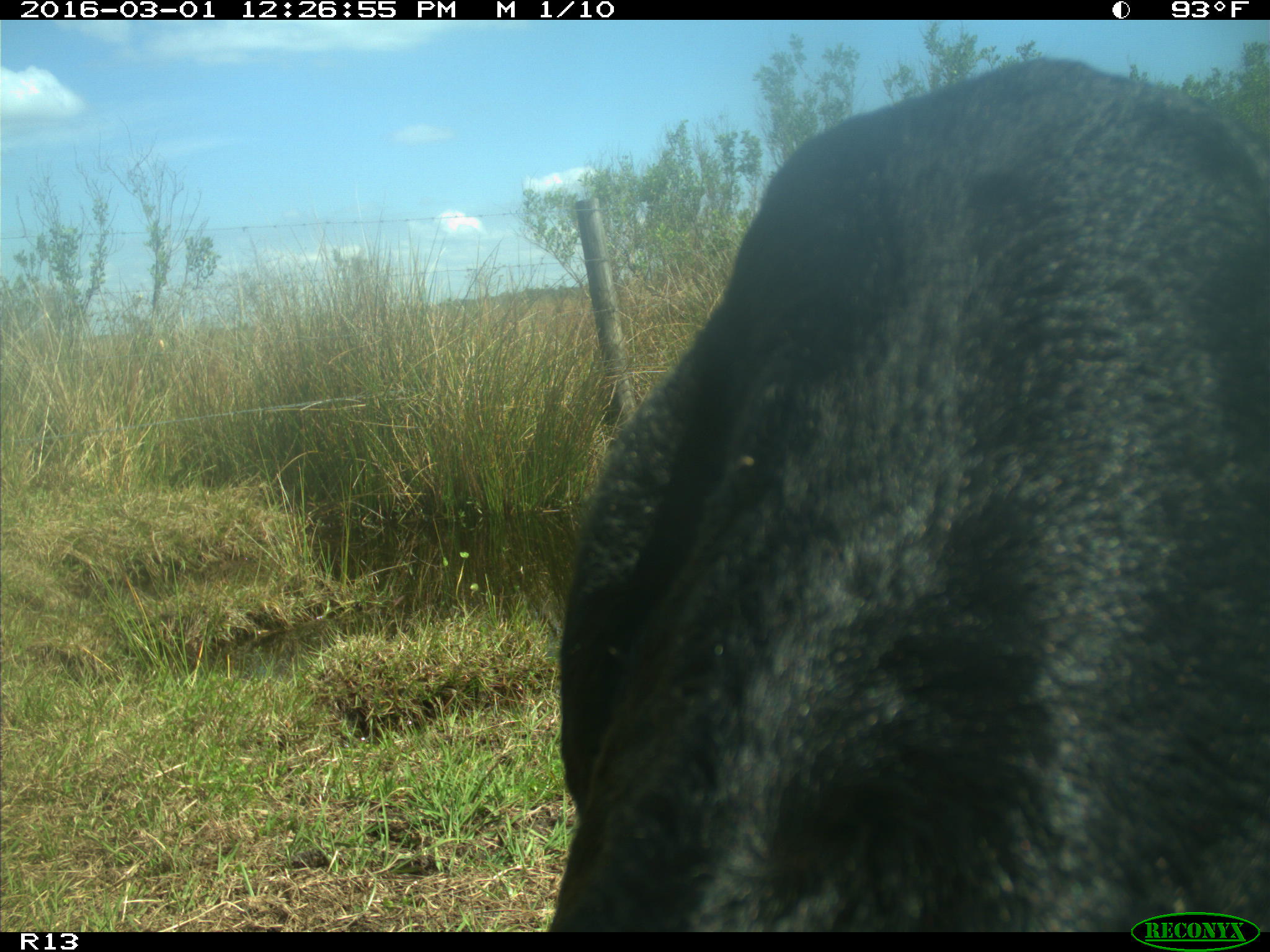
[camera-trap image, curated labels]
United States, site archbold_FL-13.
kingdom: Animalia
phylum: Chordata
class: Mammalia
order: Artiodactyla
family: Bovidae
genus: Bos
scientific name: Bos taurus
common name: domestic cow